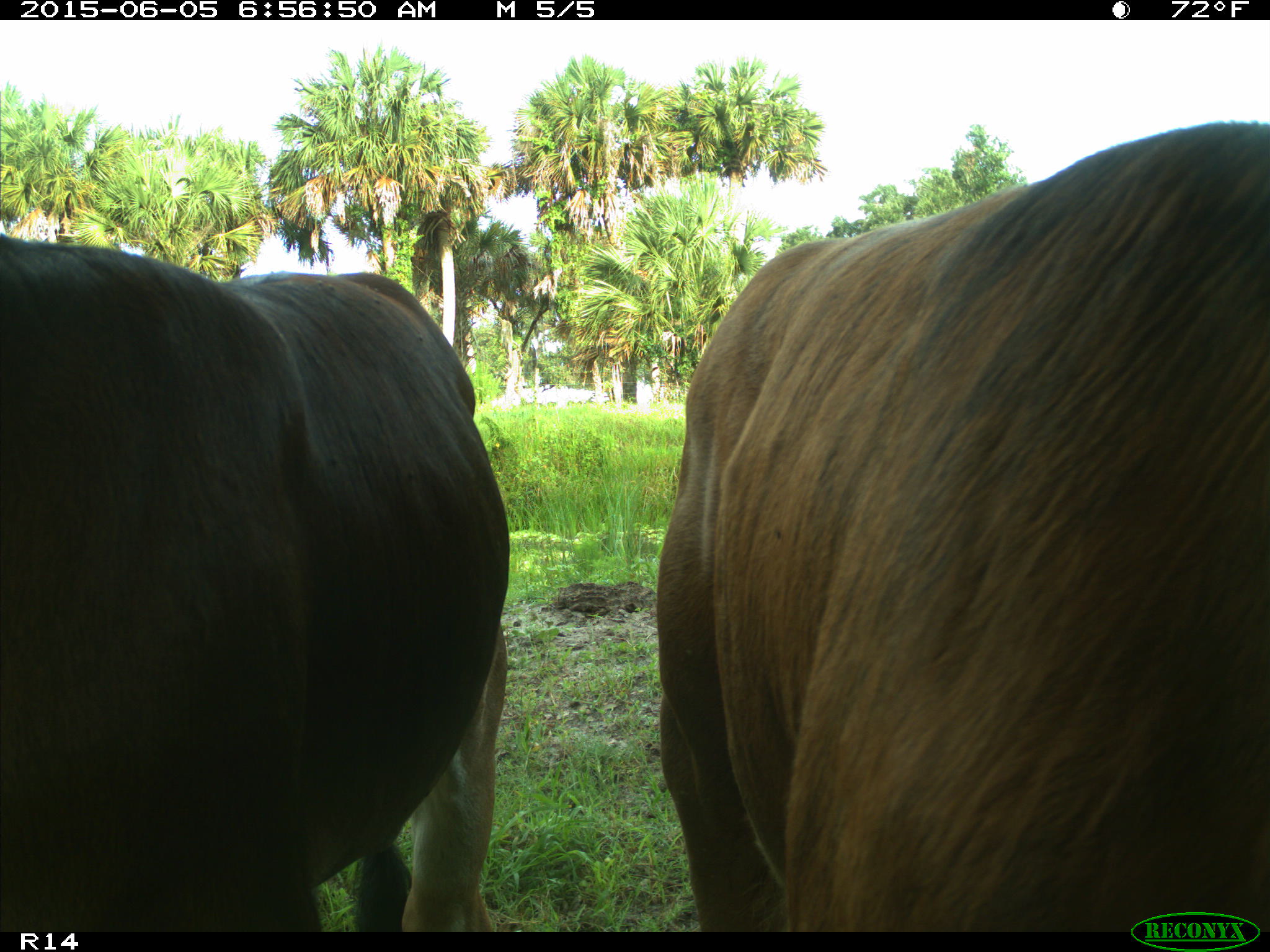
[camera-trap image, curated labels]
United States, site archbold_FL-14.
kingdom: Animalia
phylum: Chordata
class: Mammalia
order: Artiodactyla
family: Bovidae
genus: Bos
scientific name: Bos taurus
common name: domestic cow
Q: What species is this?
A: Bos taurus (domestic cow).